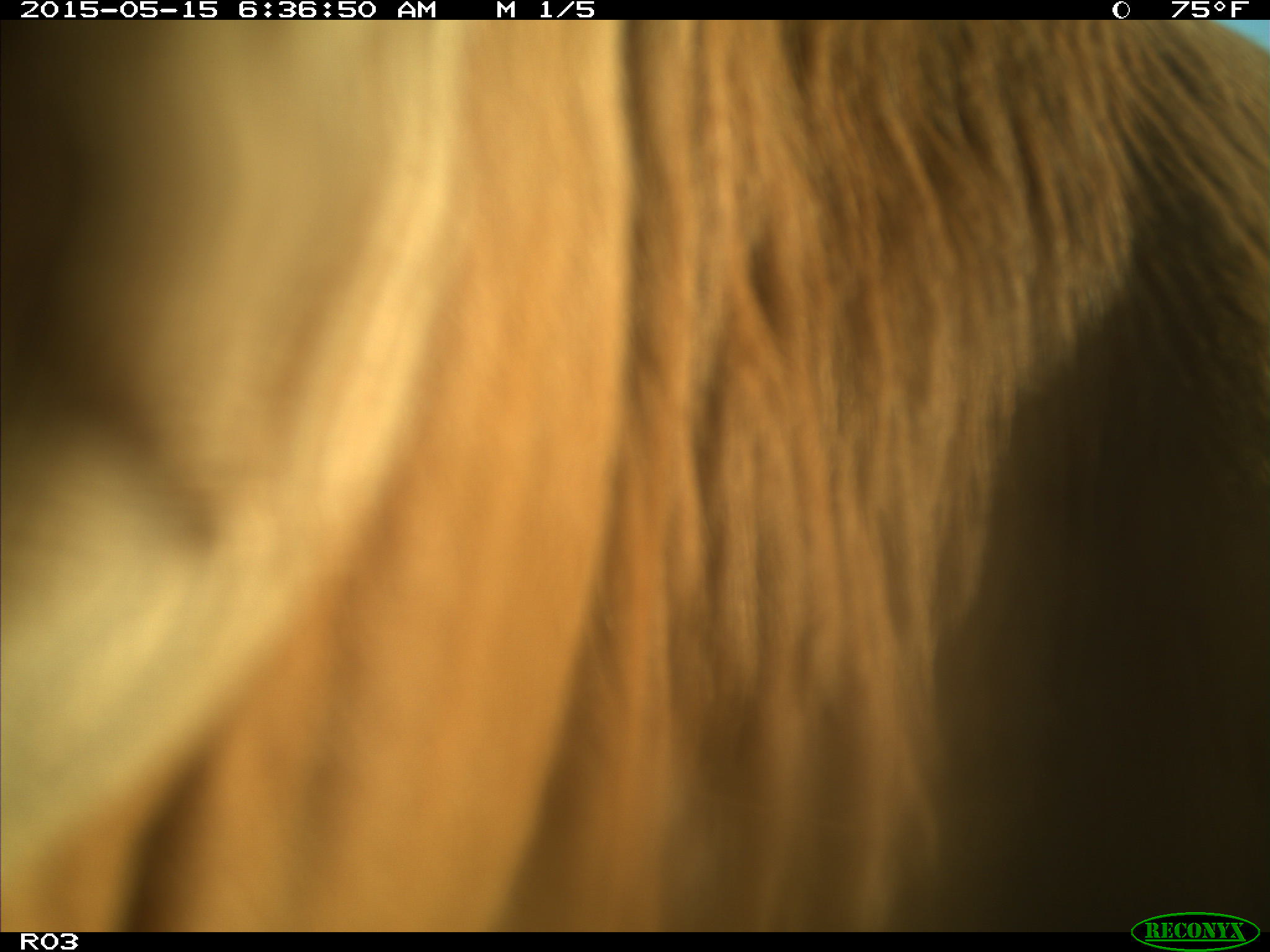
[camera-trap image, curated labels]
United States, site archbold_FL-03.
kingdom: Animalia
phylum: Chordata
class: Mammalia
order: Artiodactyla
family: Bovidae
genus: Bos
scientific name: Bos taurus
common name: domestic cow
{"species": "Bos taurus (domestic cow)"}